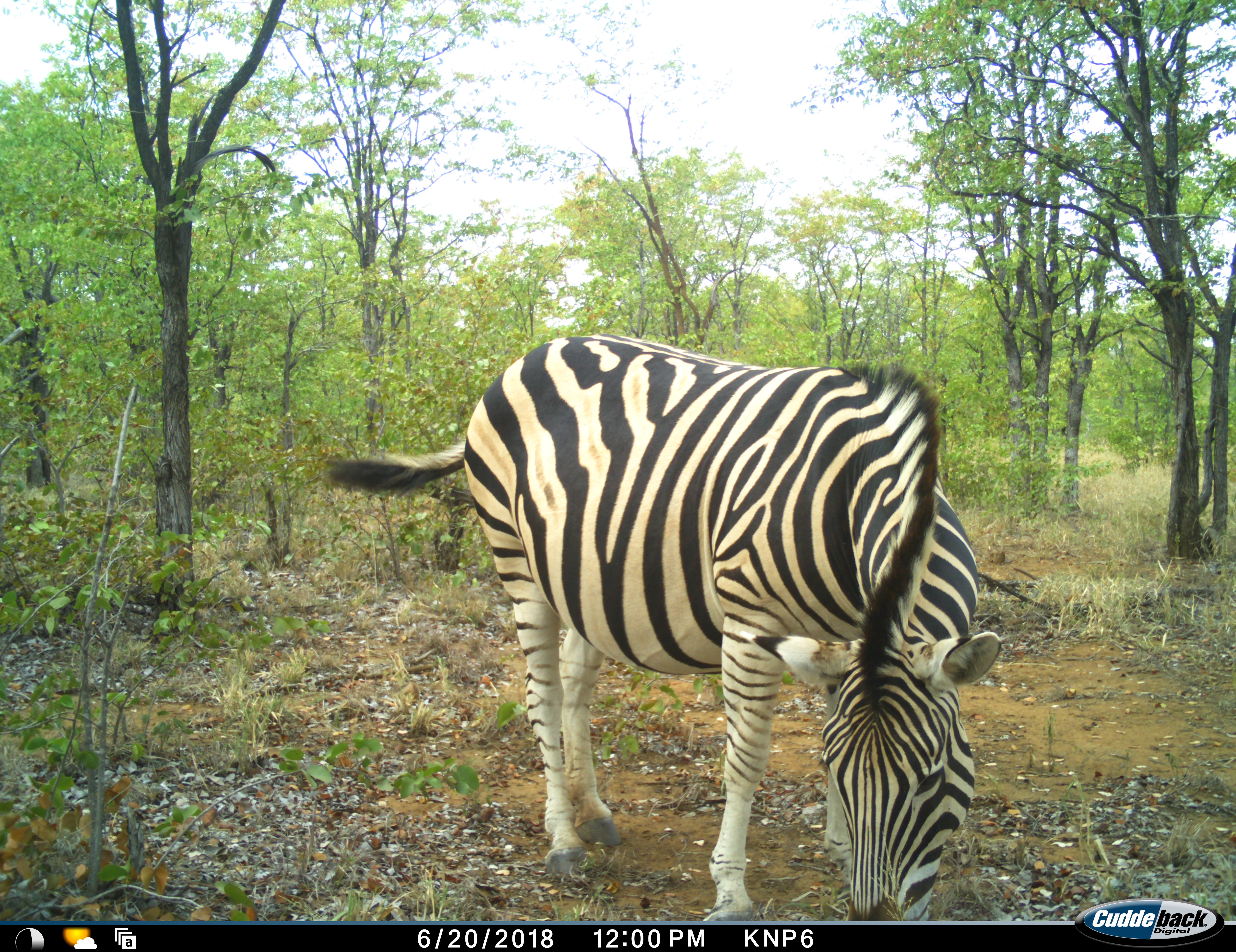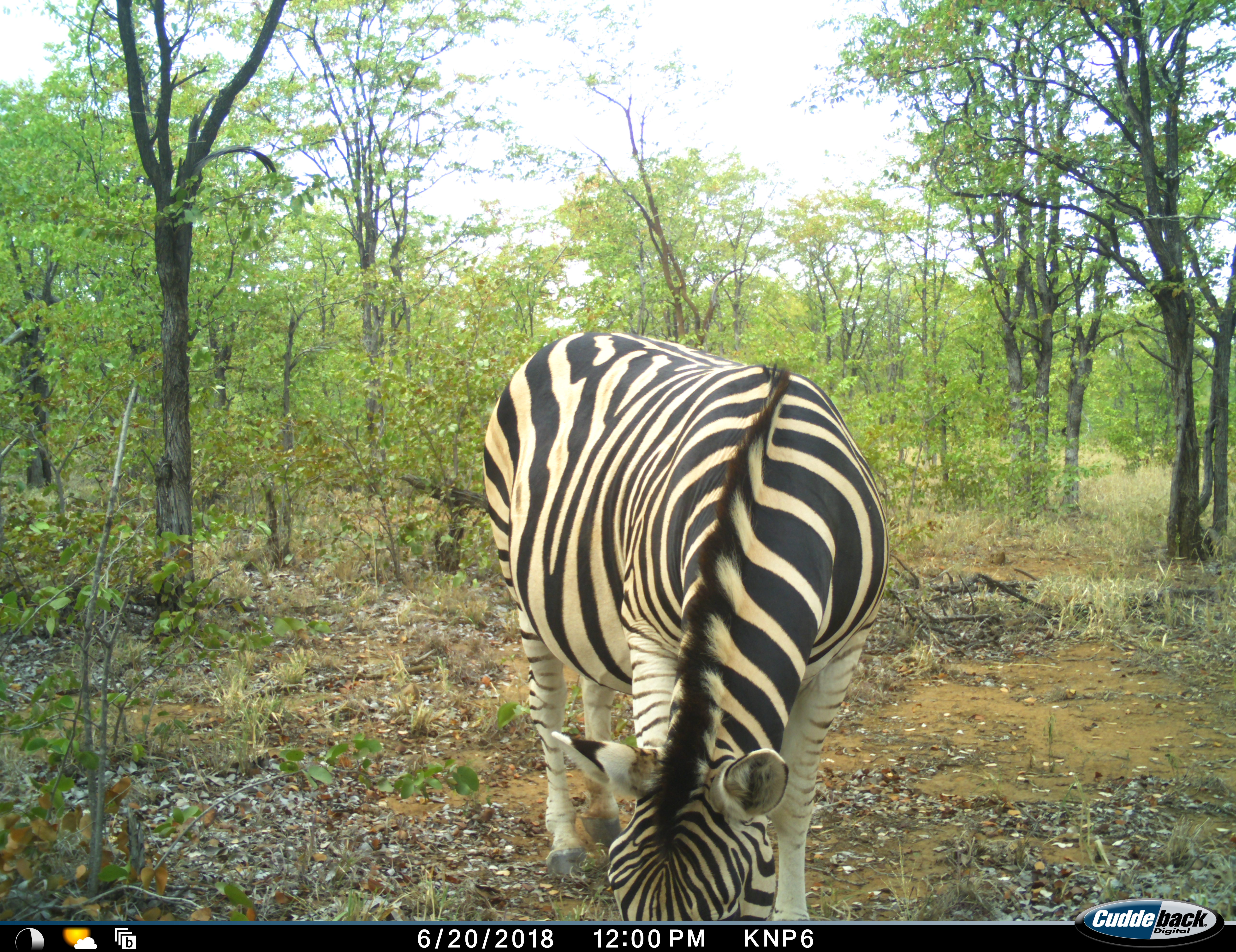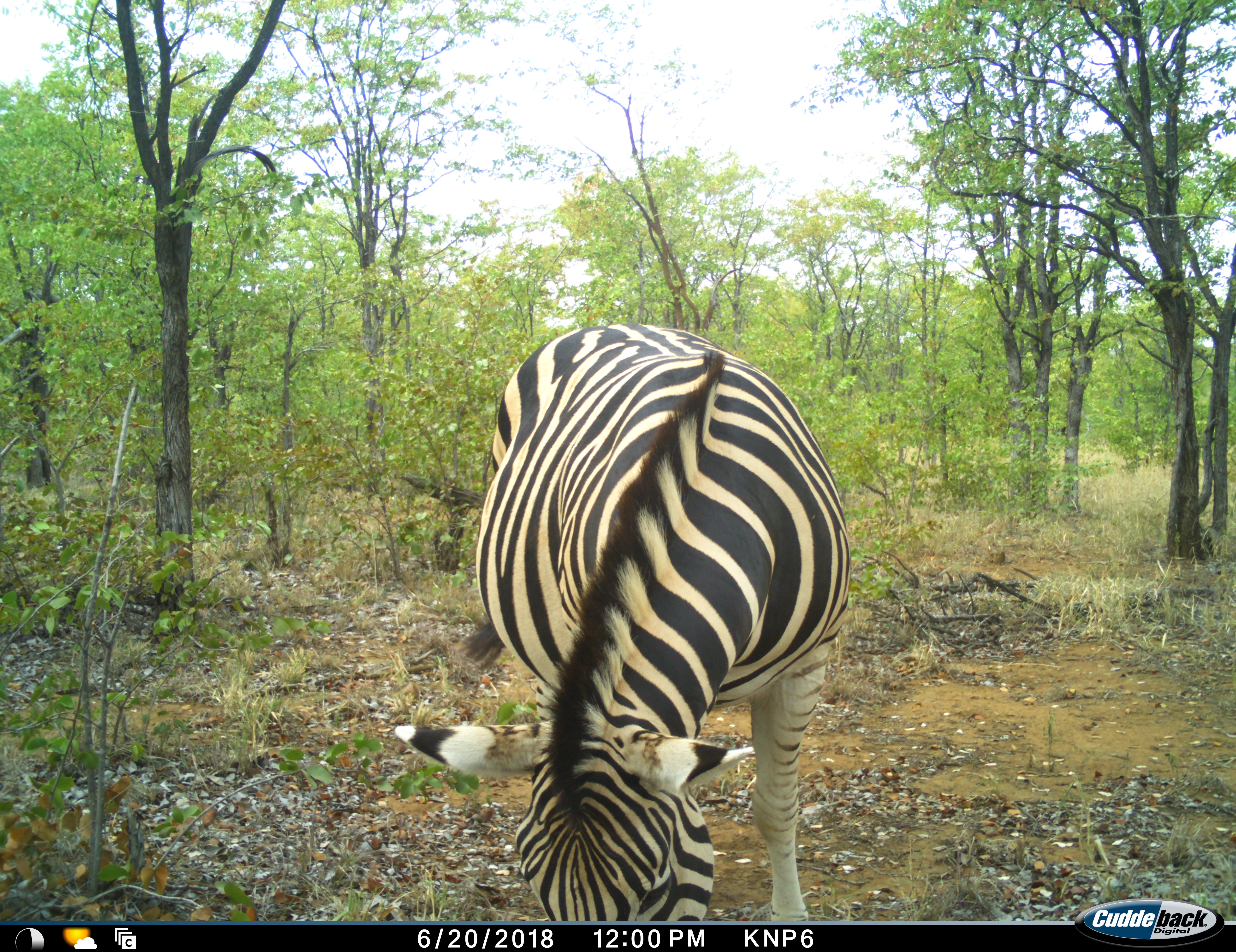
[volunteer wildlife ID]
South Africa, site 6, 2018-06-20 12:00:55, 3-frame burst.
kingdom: Animalia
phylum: Chordata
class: Mammalia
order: Perissodactyla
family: Equidae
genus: Equus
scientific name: Equus quagga burchellii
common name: burchell's zebra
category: zebraburchells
Zebraburchells (burchell's zebra) (Equus quagga burchellii), count 1. Behavior (volunteer vote fractions): standing 10%, resting 0%, moving 0%, interacting 0%. Young present (vote fraction): 0%. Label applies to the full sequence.